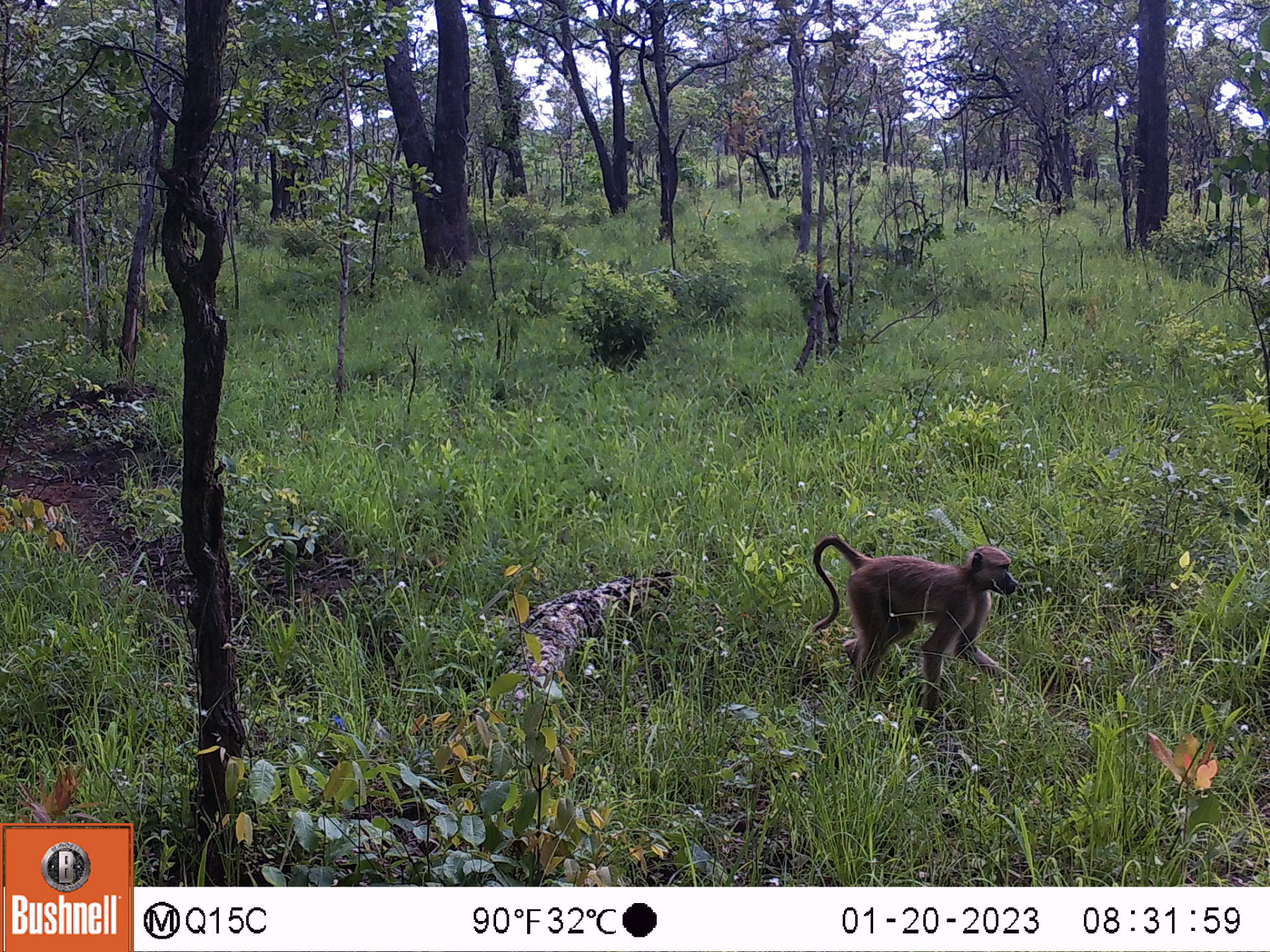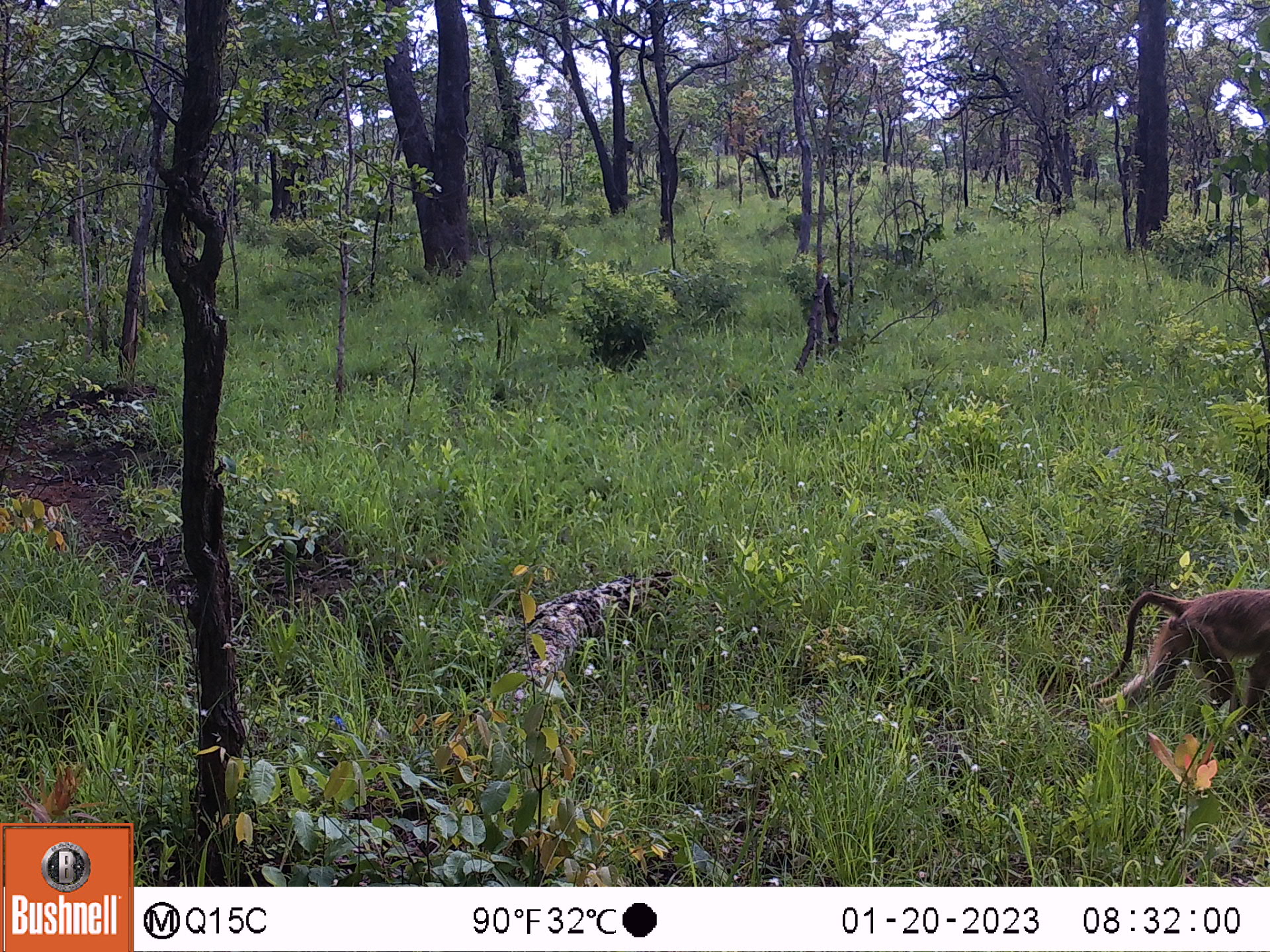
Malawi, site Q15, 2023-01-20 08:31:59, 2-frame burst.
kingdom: Animalia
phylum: Chordata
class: Mammalia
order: Primates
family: Cercopithecidae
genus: Papio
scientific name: Papio cynocephalus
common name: yellow baboon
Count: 1.